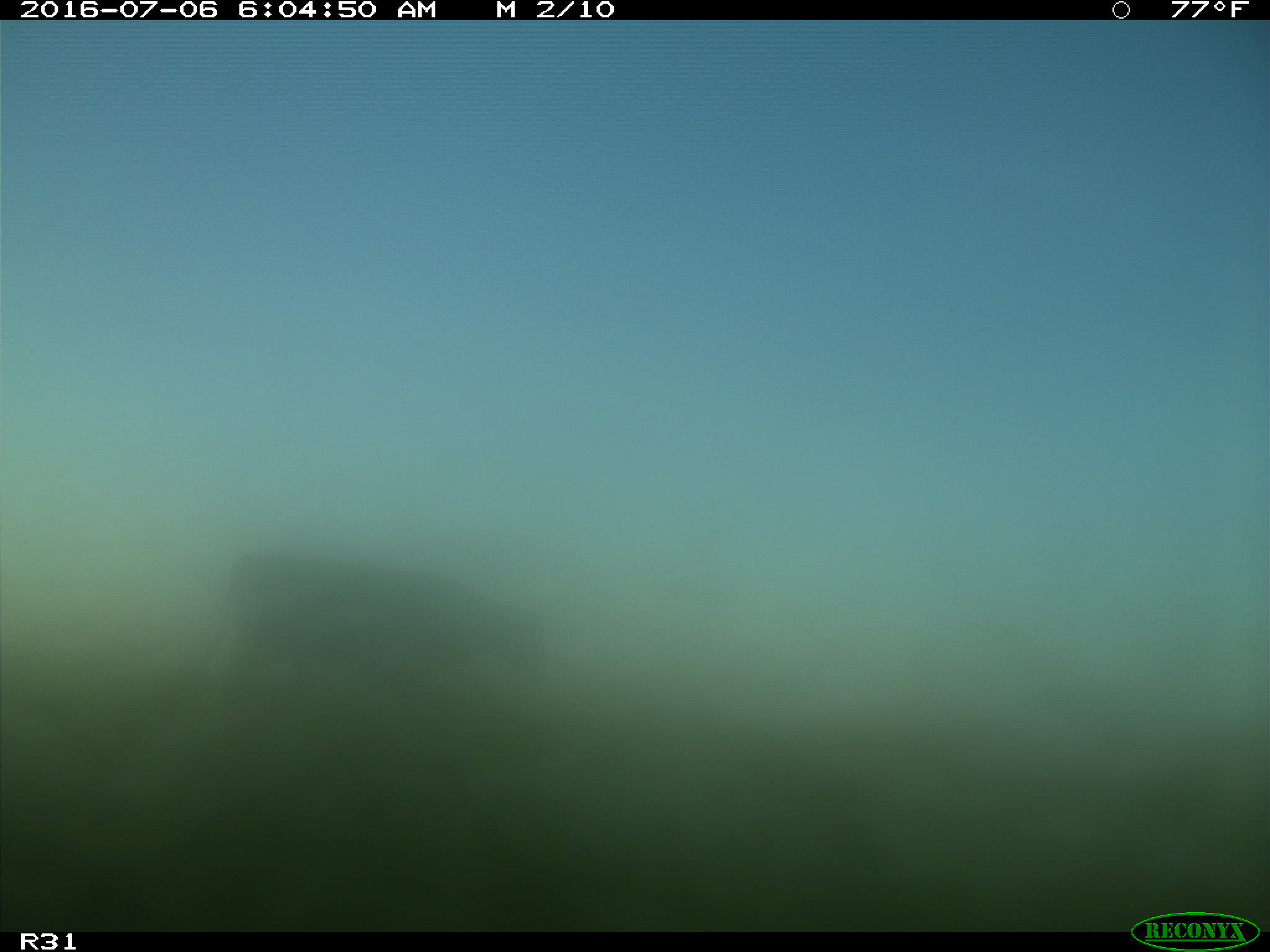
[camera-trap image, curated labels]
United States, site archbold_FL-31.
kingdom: Animalia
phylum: Chordata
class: Mammalia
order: Artiodactyla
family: Bovidae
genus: Bos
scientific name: Bos taurus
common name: domestic cow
Bos taurus (domestic cow).